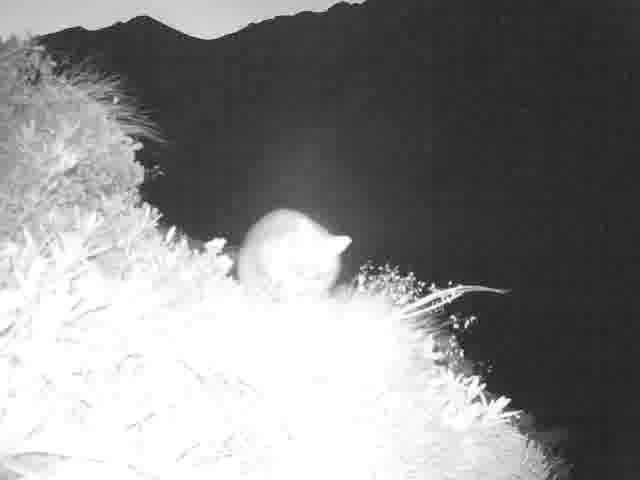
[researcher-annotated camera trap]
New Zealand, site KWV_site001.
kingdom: Animalia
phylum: Chordata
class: Mammalia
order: Diprotodontia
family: Phalangeridae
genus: Trichosurus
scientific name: Trichosurus vulpecula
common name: common brushtail possum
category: possum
Possum (common brushtail possum) (Trichosurus vulpecula).